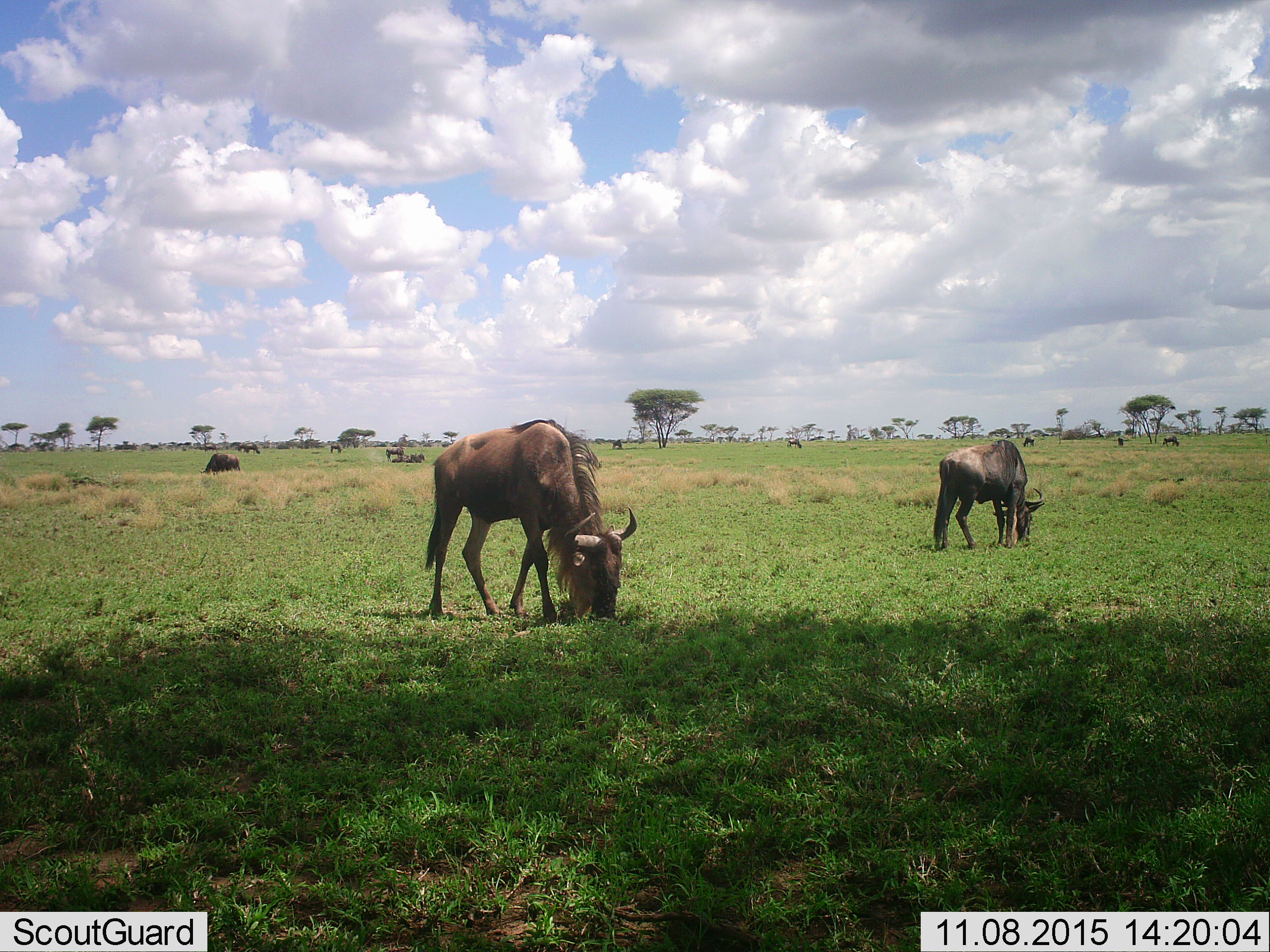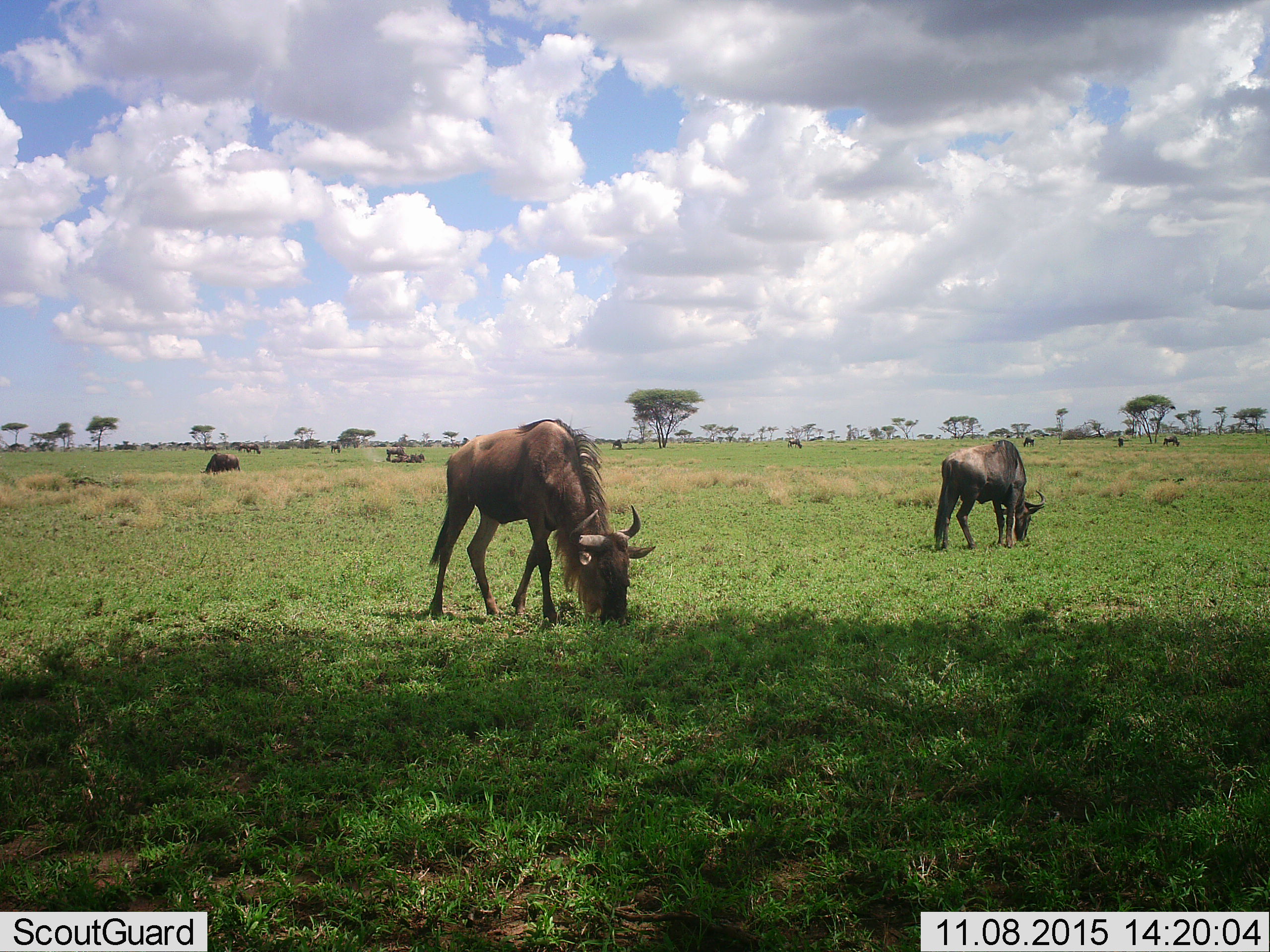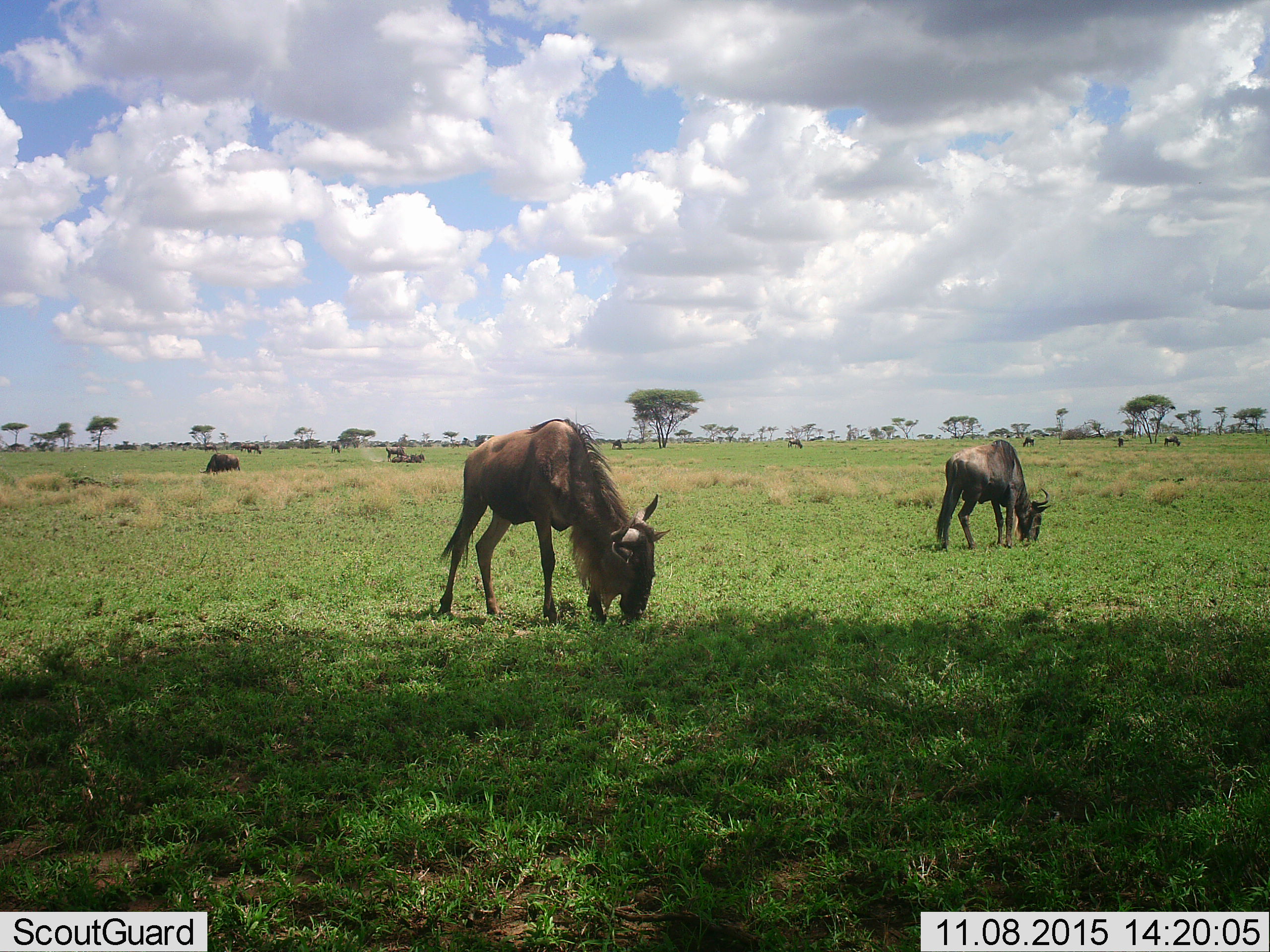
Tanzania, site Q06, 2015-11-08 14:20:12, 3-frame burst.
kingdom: Animalia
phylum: Chordata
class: Mammalia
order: Artiodactyla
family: Bovidae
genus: Connochaetes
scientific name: Connochaetes taurinus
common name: blue wildebeest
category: wildebeest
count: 11-50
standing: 25%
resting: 25%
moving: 12%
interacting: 0%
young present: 12%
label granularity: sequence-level